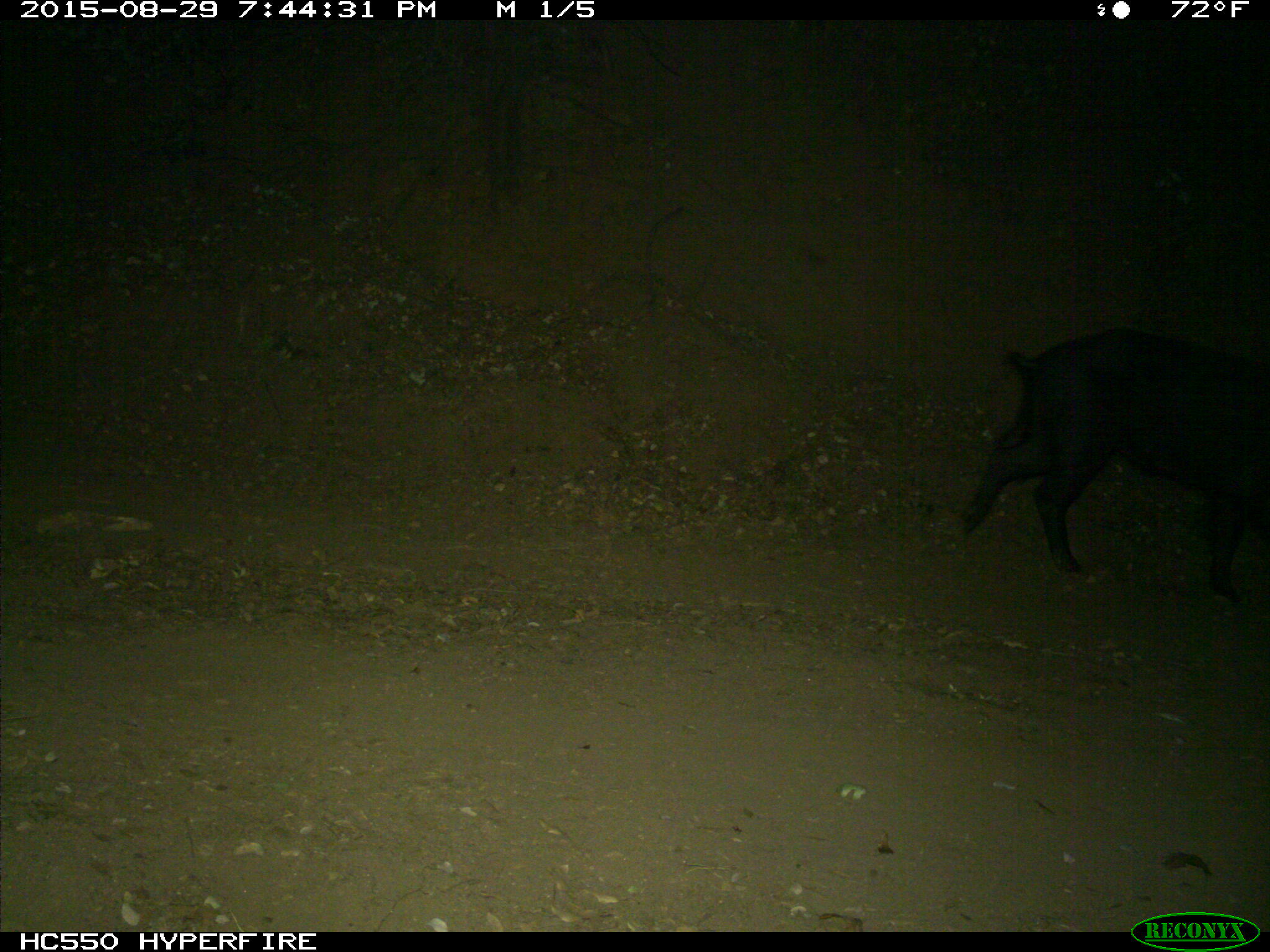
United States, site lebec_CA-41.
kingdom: Animalia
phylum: Chordata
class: Mammalia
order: Artiodactyla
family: Suidae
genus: Sus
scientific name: Sus scrofa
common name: wild boar